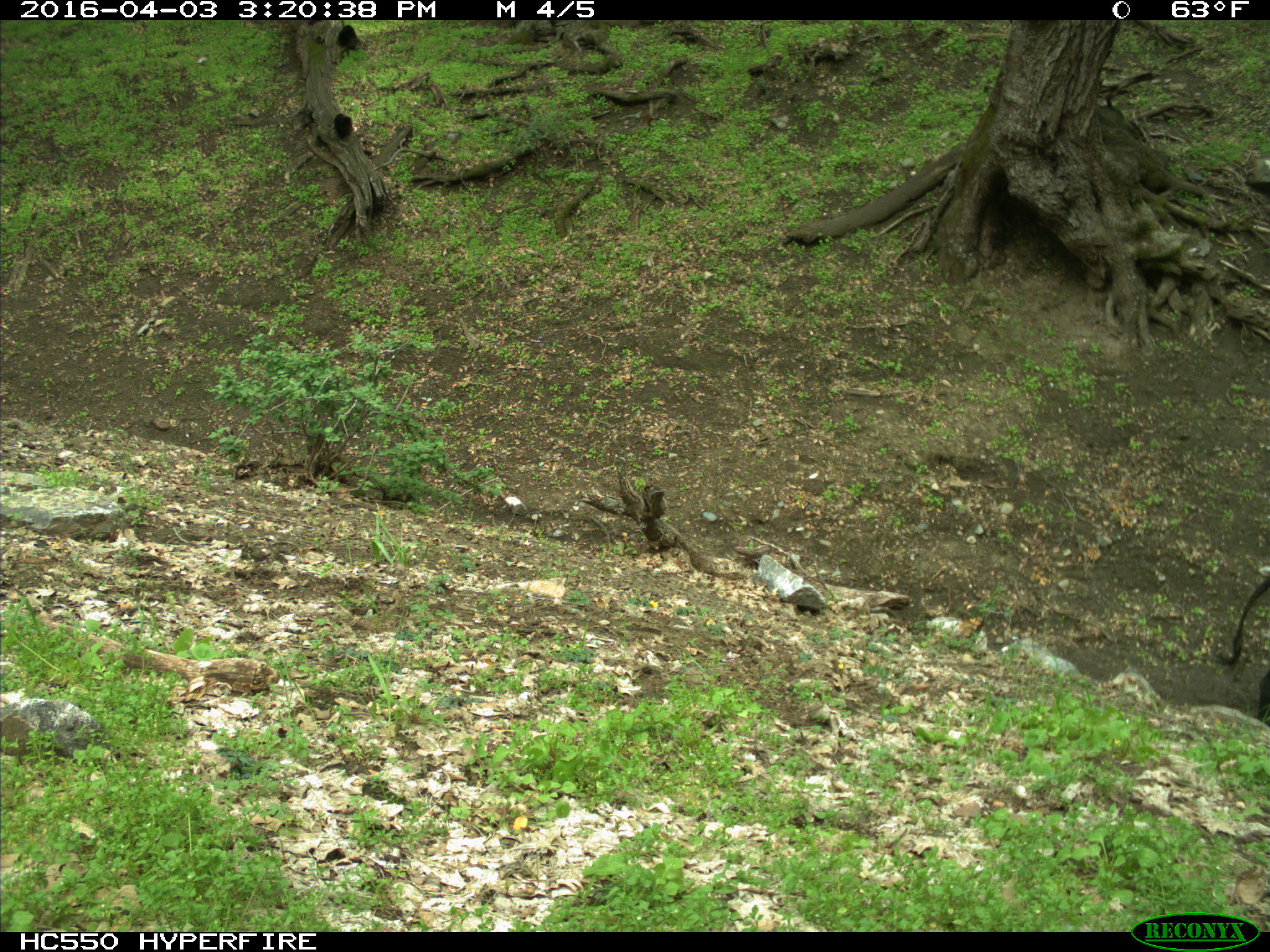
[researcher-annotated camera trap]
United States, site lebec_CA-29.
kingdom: Animalia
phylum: Chordata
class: Mammalia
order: Artiodactyla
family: Bovidae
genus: Bos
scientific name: Bos taurus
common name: domestic cow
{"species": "Bos taurus (domestic cow)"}